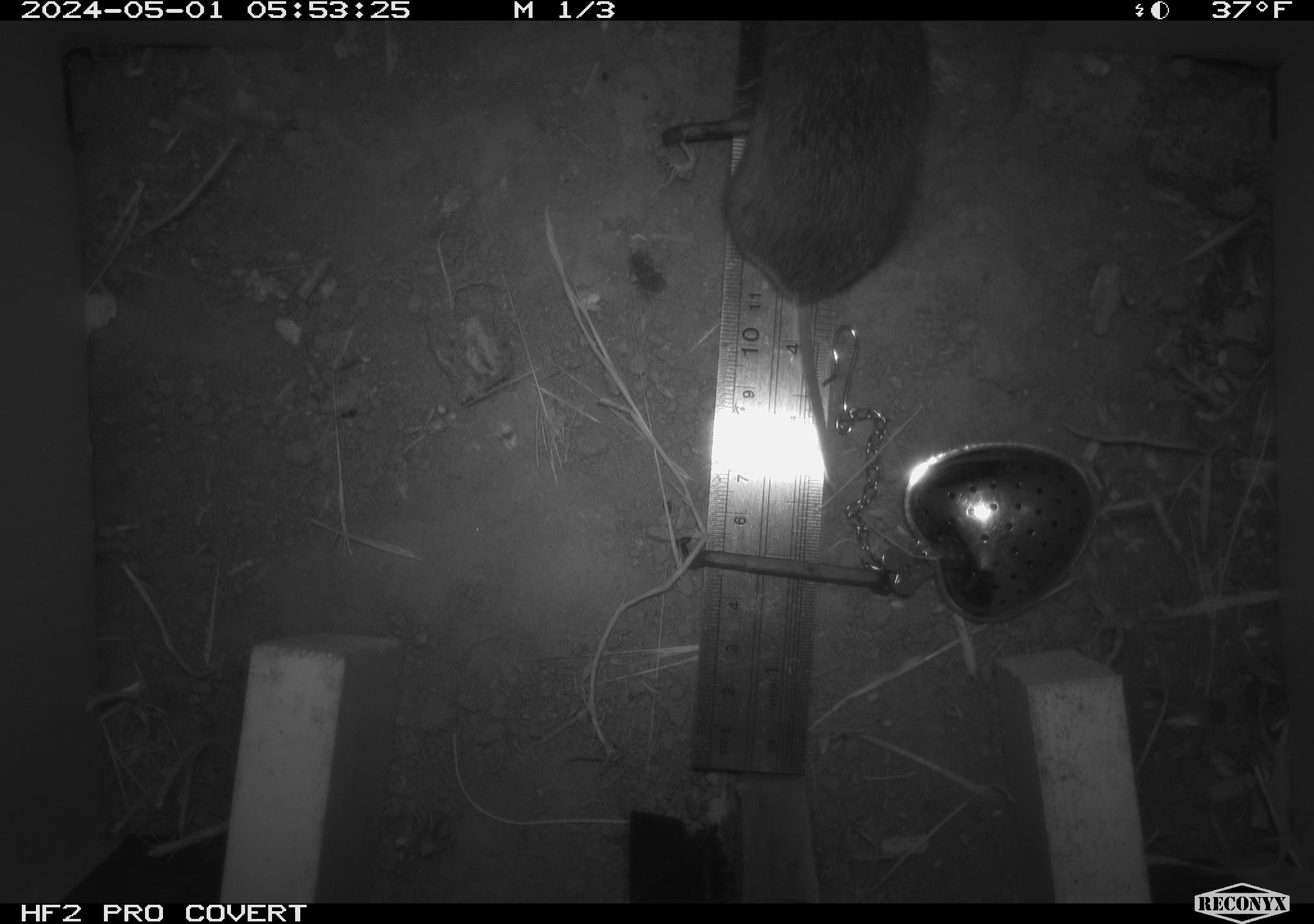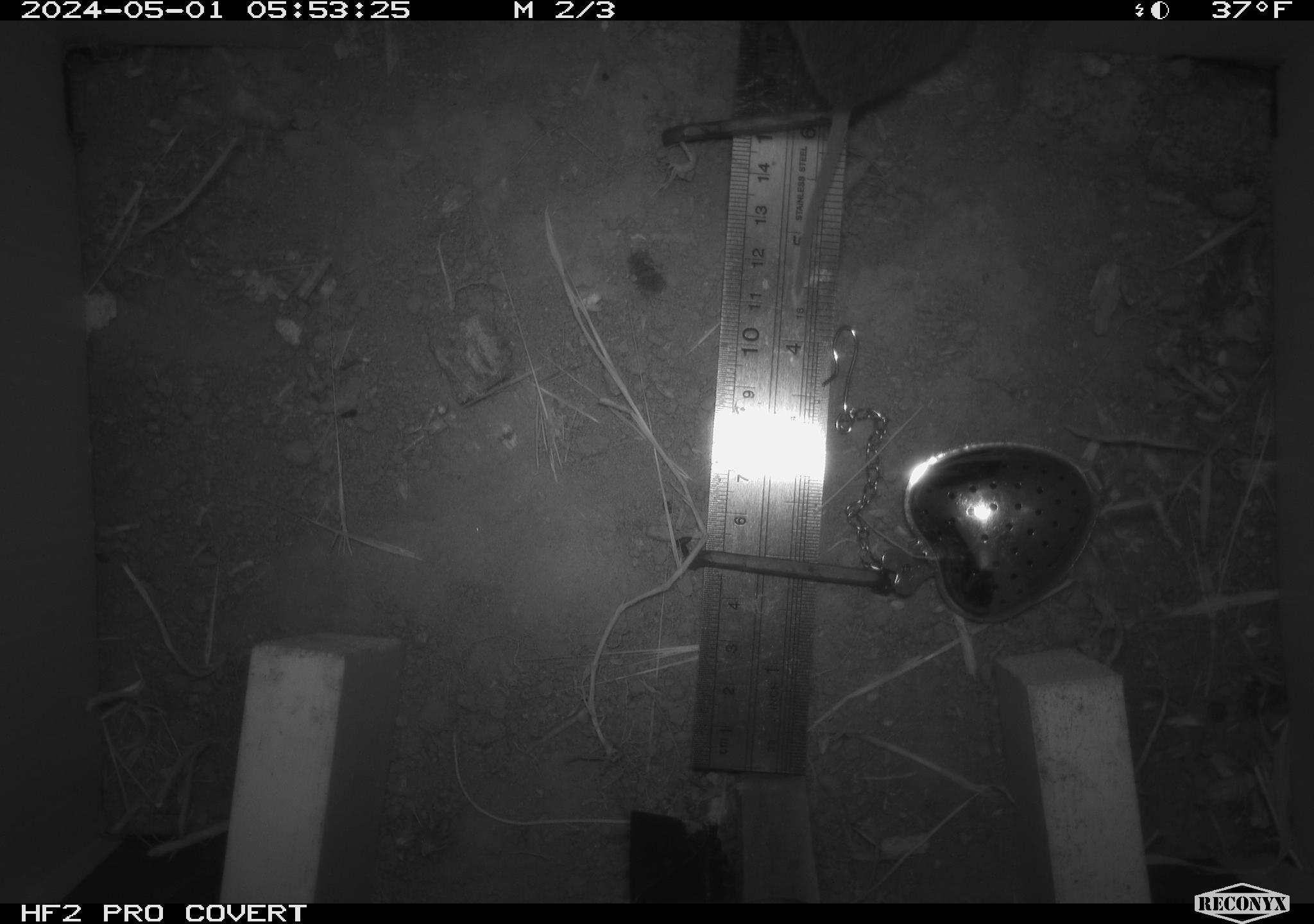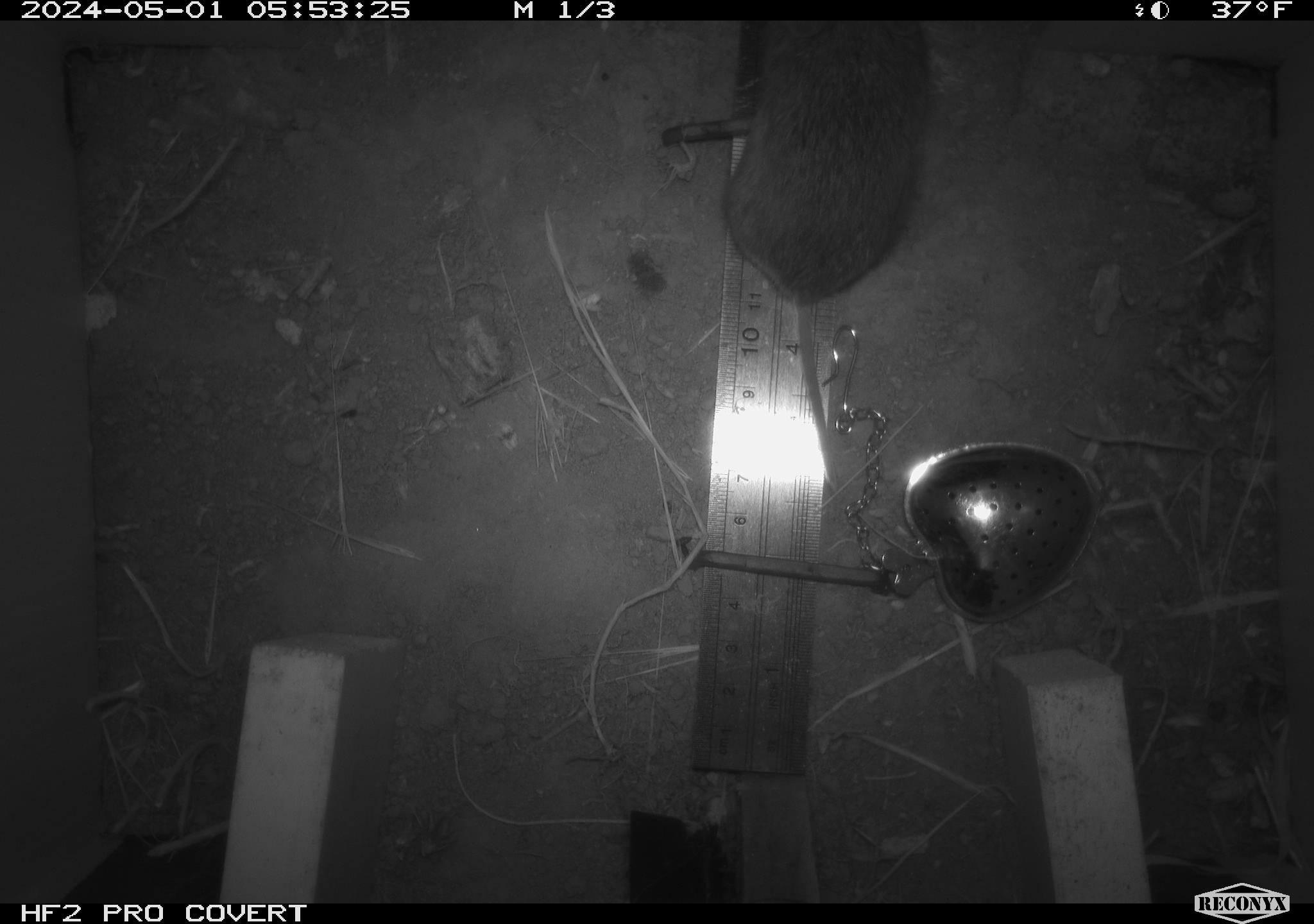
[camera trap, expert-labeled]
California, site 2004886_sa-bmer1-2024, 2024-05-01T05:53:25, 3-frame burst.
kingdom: Animalia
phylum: Chordata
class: Mammalia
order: Rodentia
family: Cricetidae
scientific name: Arvicolinae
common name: voles, lemmings, and muskrats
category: arvicolinae subfamily